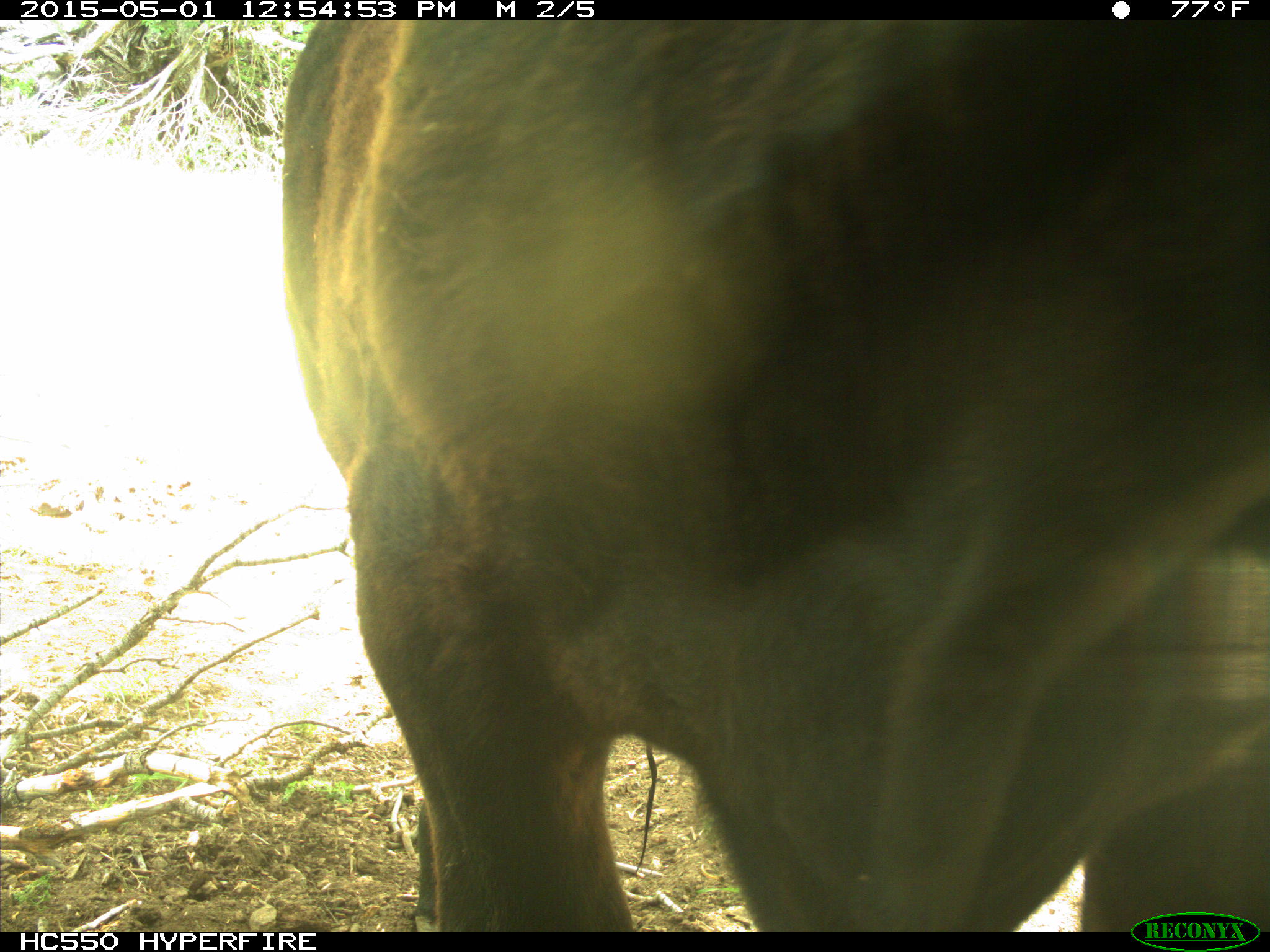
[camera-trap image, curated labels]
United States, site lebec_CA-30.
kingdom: Animalia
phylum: Chordata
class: Mammalia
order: Artiodactyla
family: Bovidae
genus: Bos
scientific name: Bos taurus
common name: domestic cow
Bos taurus (domestic cow).